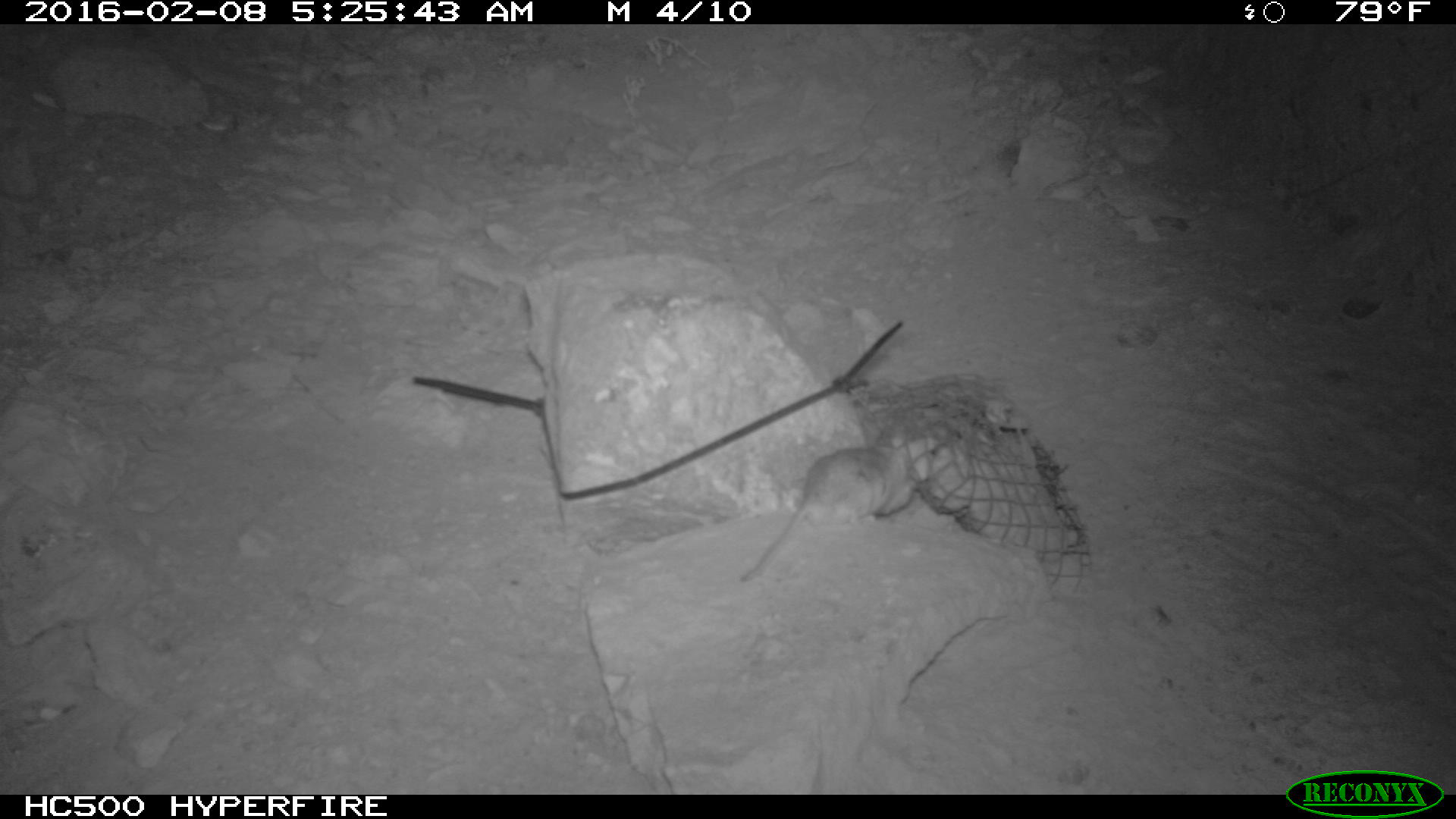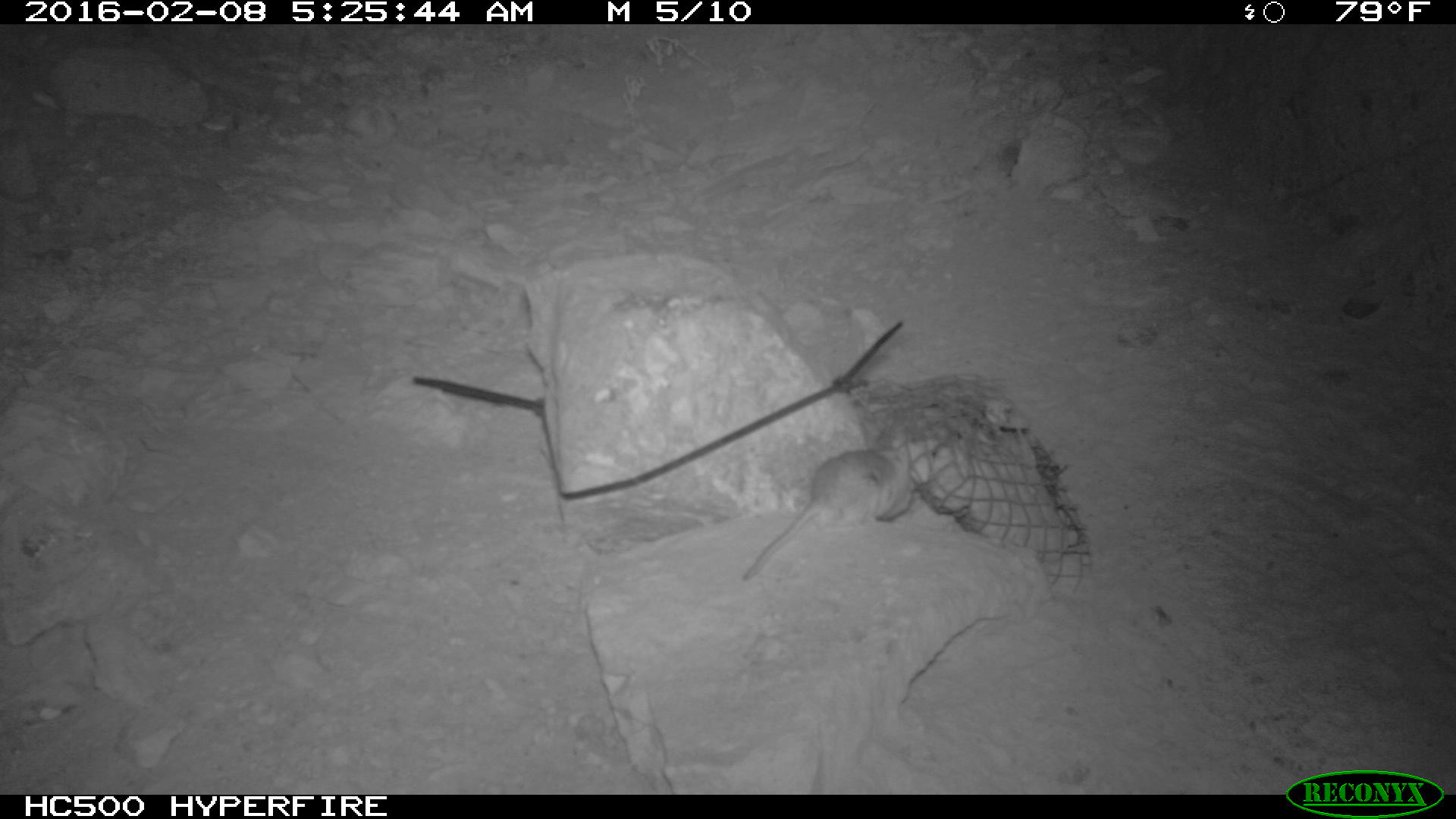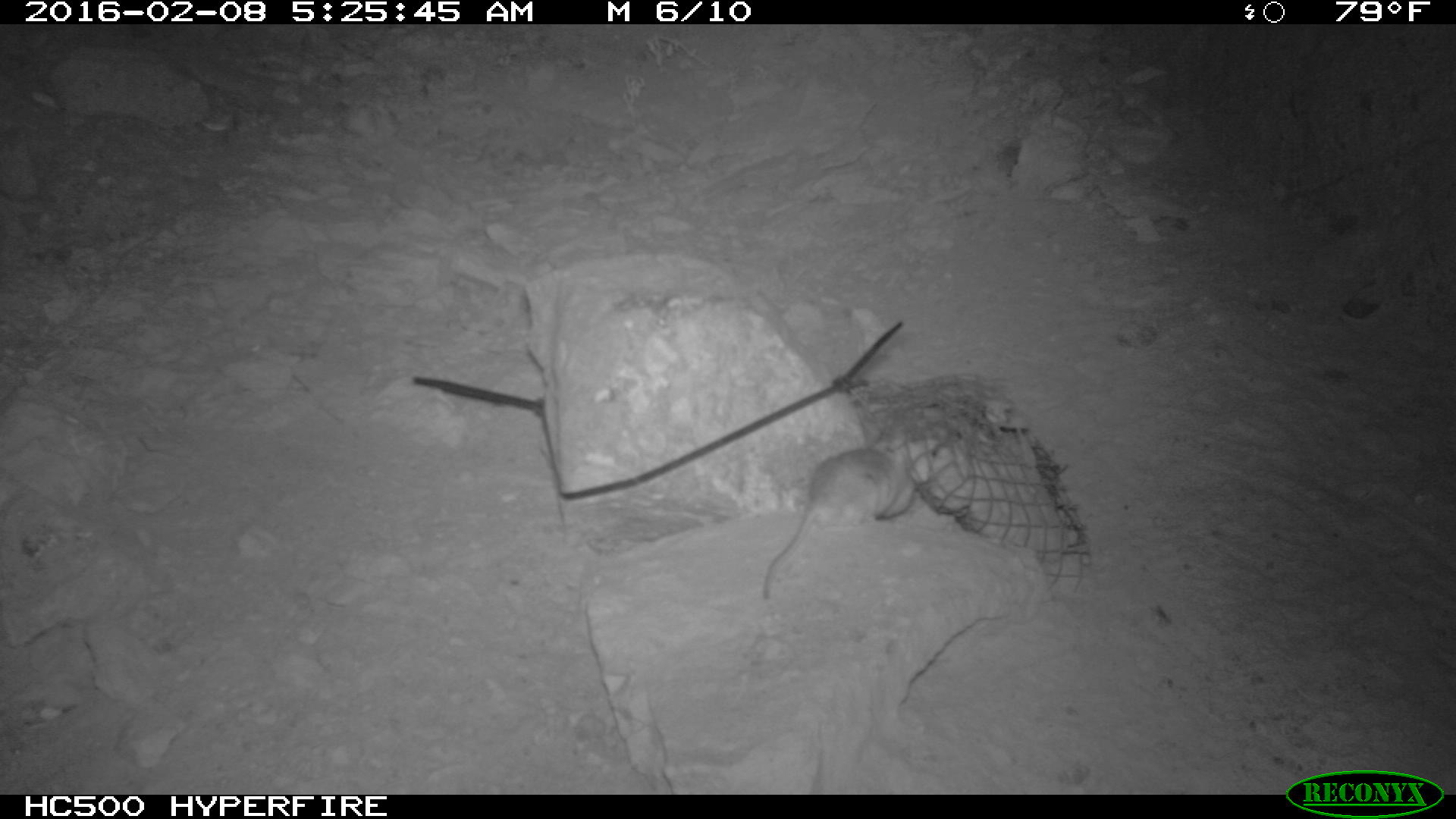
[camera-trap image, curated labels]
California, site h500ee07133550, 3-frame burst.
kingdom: Animalia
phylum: Chordata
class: Mammalia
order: Rodentia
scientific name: Rodentia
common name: rodent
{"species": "rodent (Rodentia)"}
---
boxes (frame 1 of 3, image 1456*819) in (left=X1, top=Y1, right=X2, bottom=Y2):
rodent: (left=739, top=427, right=917, bottom=583)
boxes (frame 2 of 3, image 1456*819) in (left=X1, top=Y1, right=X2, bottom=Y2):
rodent: (left=741, top=444, right=912, bottom=579)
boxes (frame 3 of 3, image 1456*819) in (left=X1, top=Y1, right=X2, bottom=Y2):
rodent: (left=760, top=445, right=916, bottom=601)